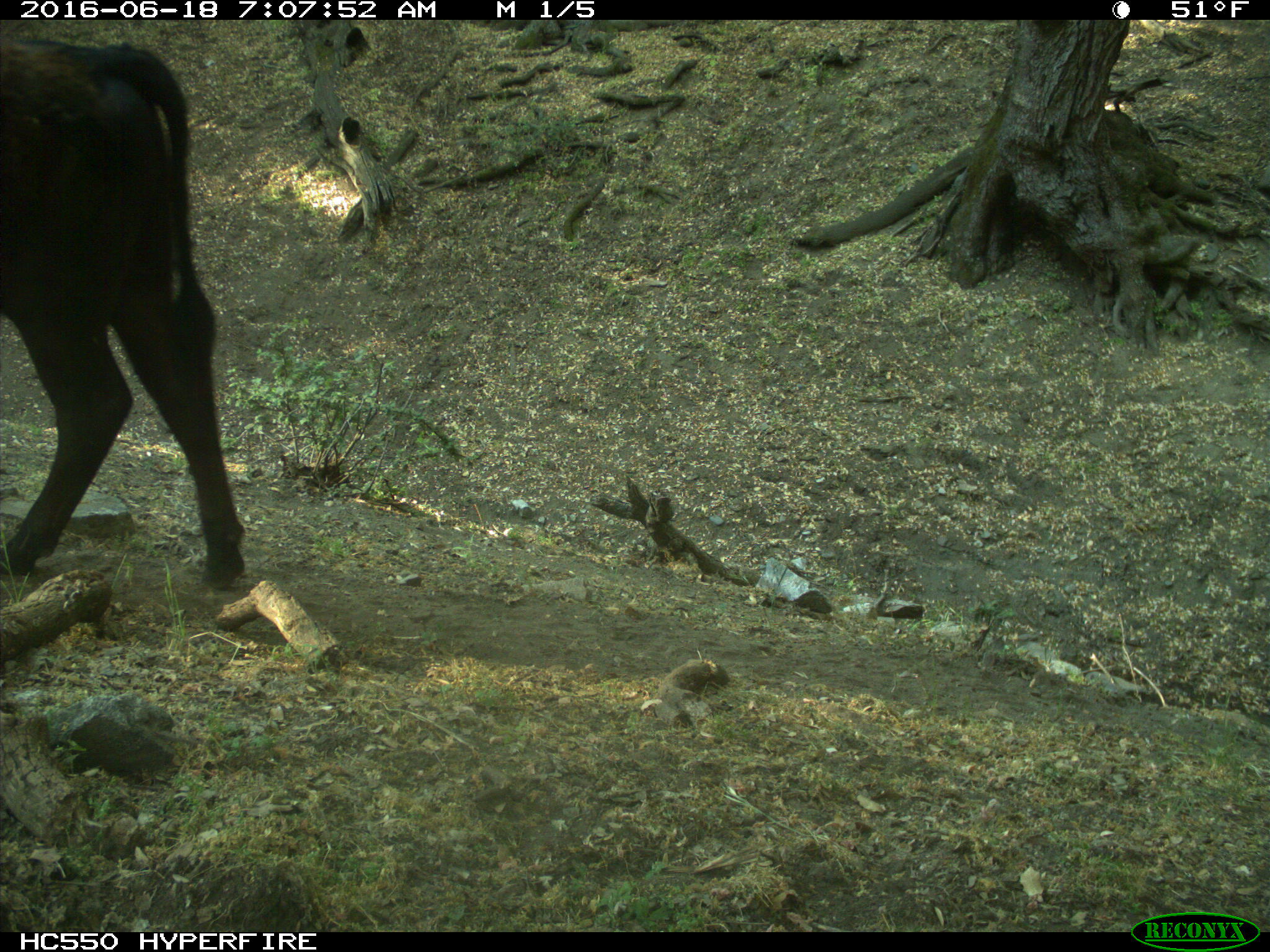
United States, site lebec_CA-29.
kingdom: Animalia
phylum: Chordata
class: Mammalia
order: Artiodactyla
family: Bovidae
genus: Bos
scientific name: Bos taurus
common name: domestic cow